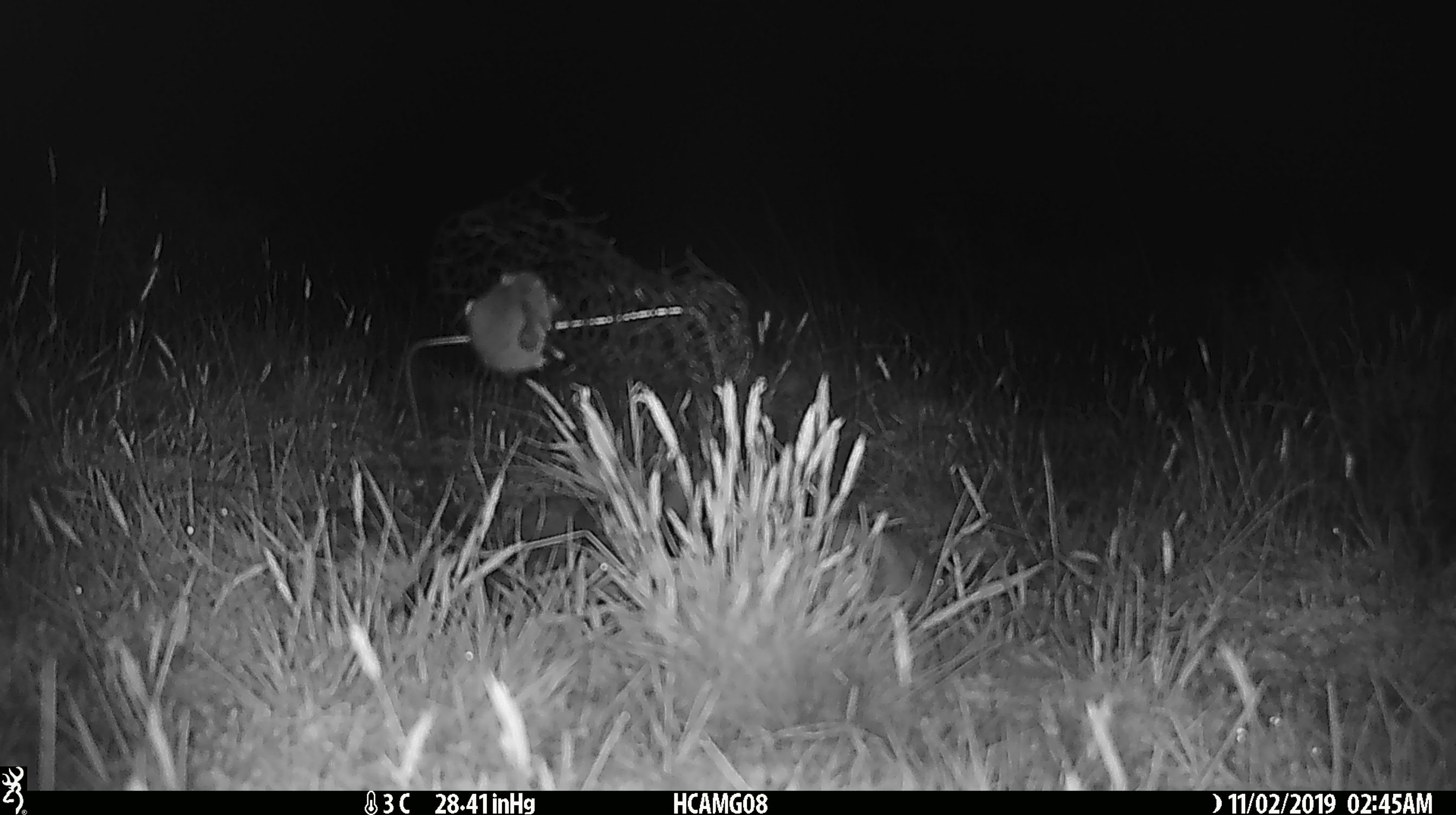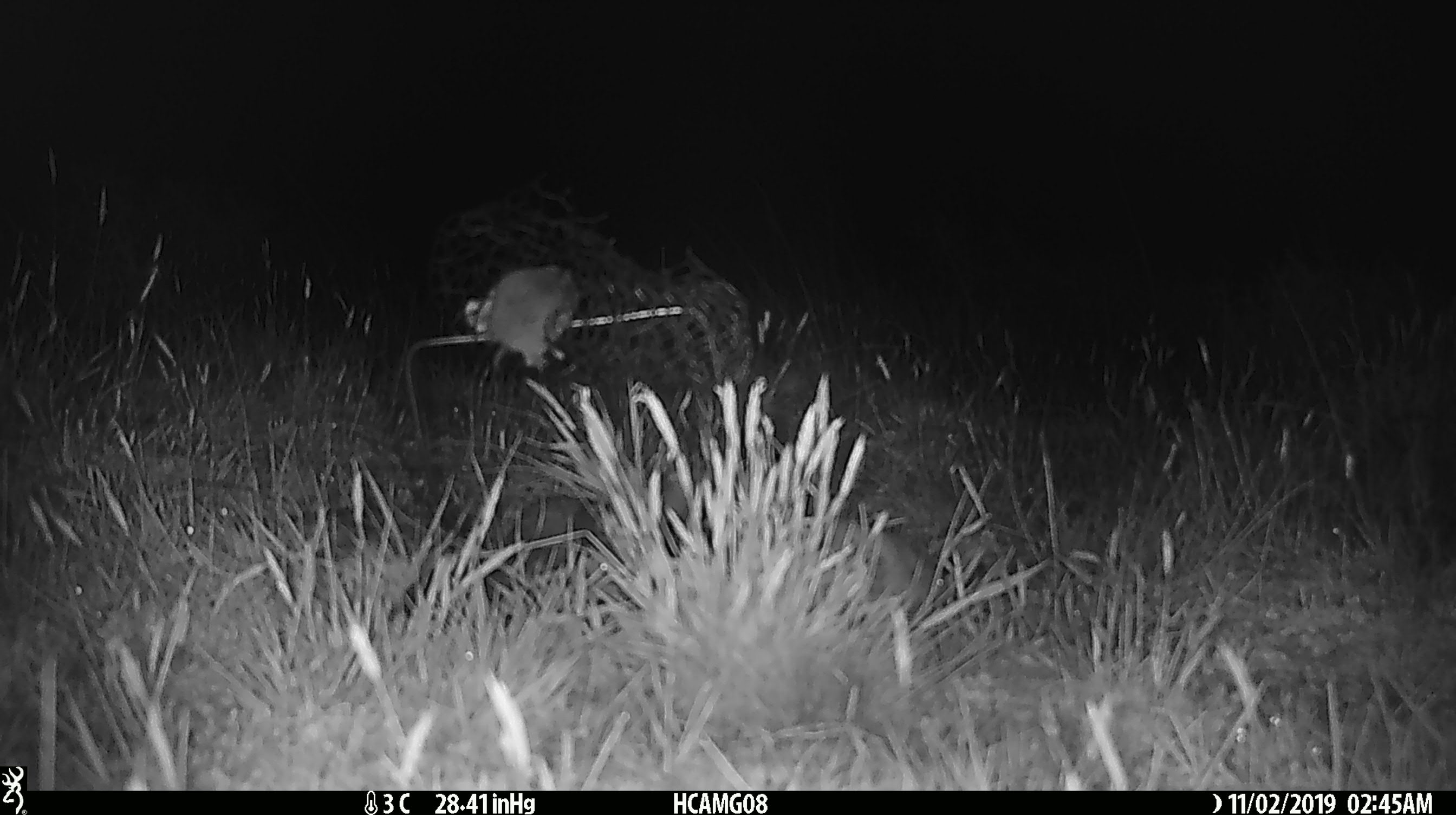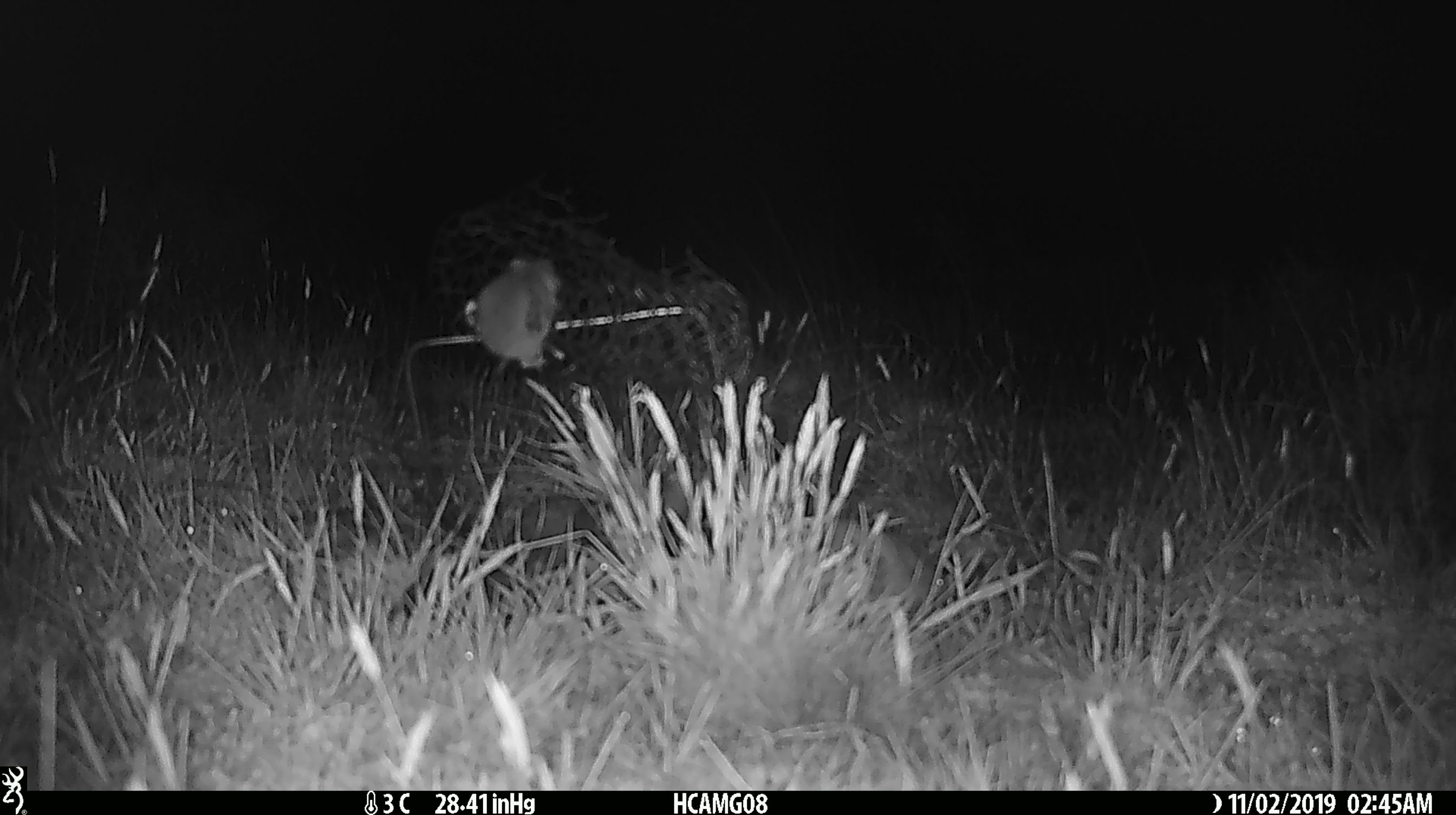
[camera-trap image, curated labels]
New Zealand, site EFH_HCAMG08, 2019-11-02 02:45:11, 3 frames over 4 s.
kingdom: Animalia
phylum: Chordata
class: Mammalia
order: Rodentia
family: Muridae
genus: Mus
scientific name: Mus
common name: mouse